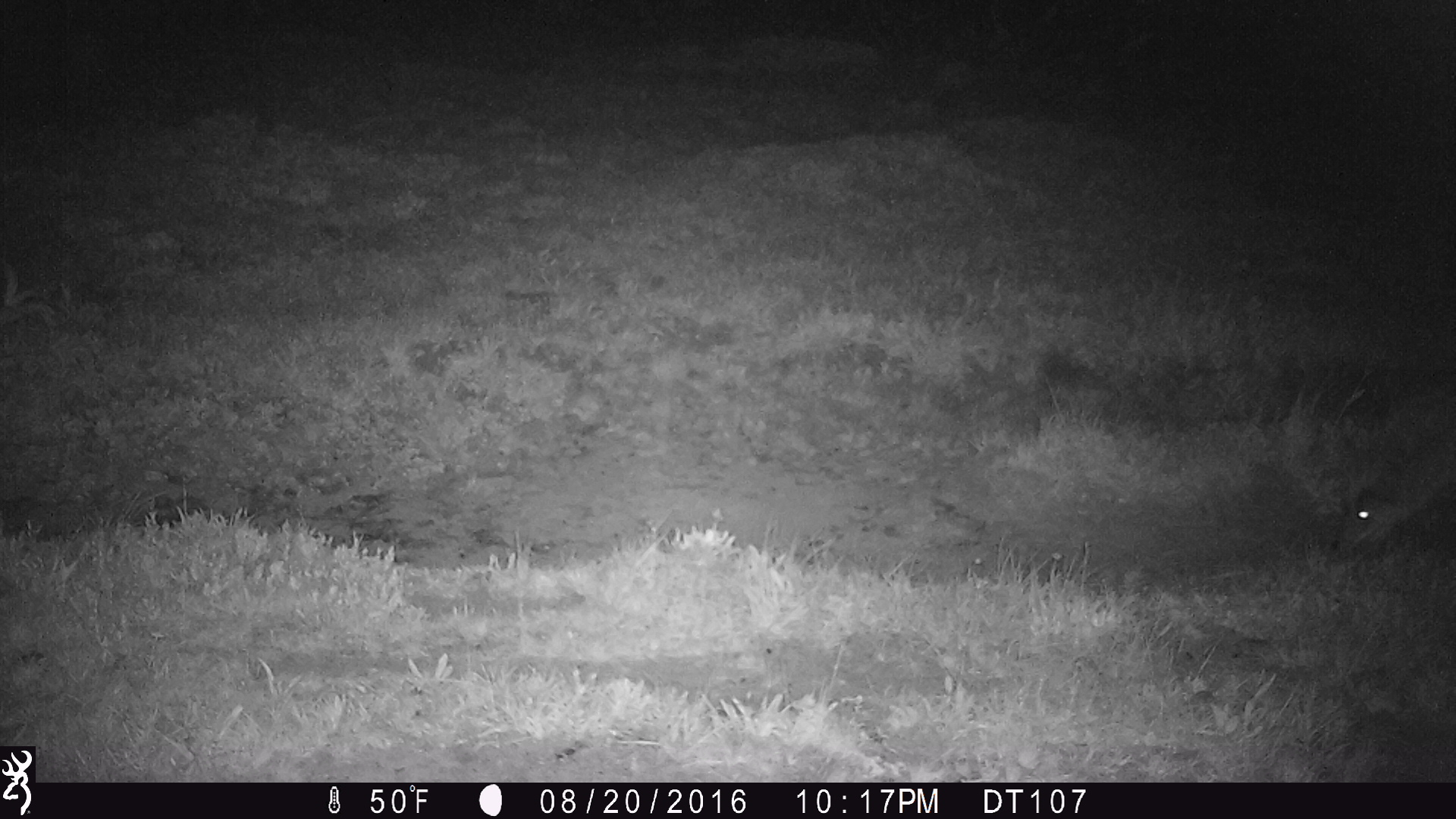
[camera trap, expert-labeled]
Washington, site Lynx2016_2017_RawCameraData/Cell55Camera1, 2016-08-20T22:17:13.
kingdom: Animalia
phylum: Chordata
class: Mammalia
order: Carnivora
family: Canidae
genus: Canis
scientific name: Canis latrans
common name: coyote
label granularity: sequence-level